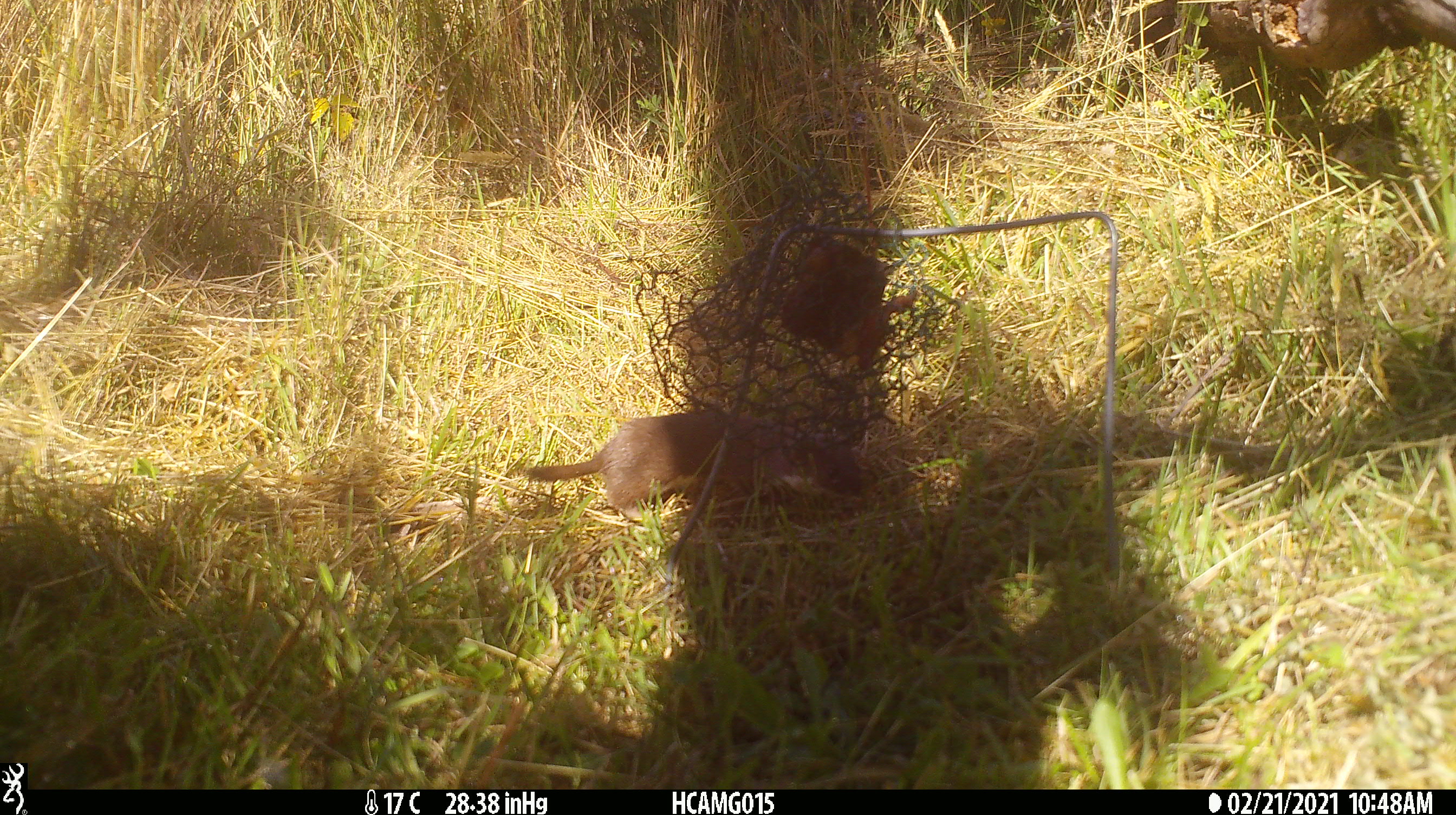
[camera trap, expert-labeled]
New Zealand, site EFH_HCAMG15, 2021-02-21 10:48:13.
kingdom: Animalia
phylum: Chordata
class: Mammalia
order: Carnivora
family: Mustelidae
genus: Mustela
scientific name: Mustela nivalis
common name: least weasel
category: weasel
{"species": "weasel (least weasel) (Mustela nivalis)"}